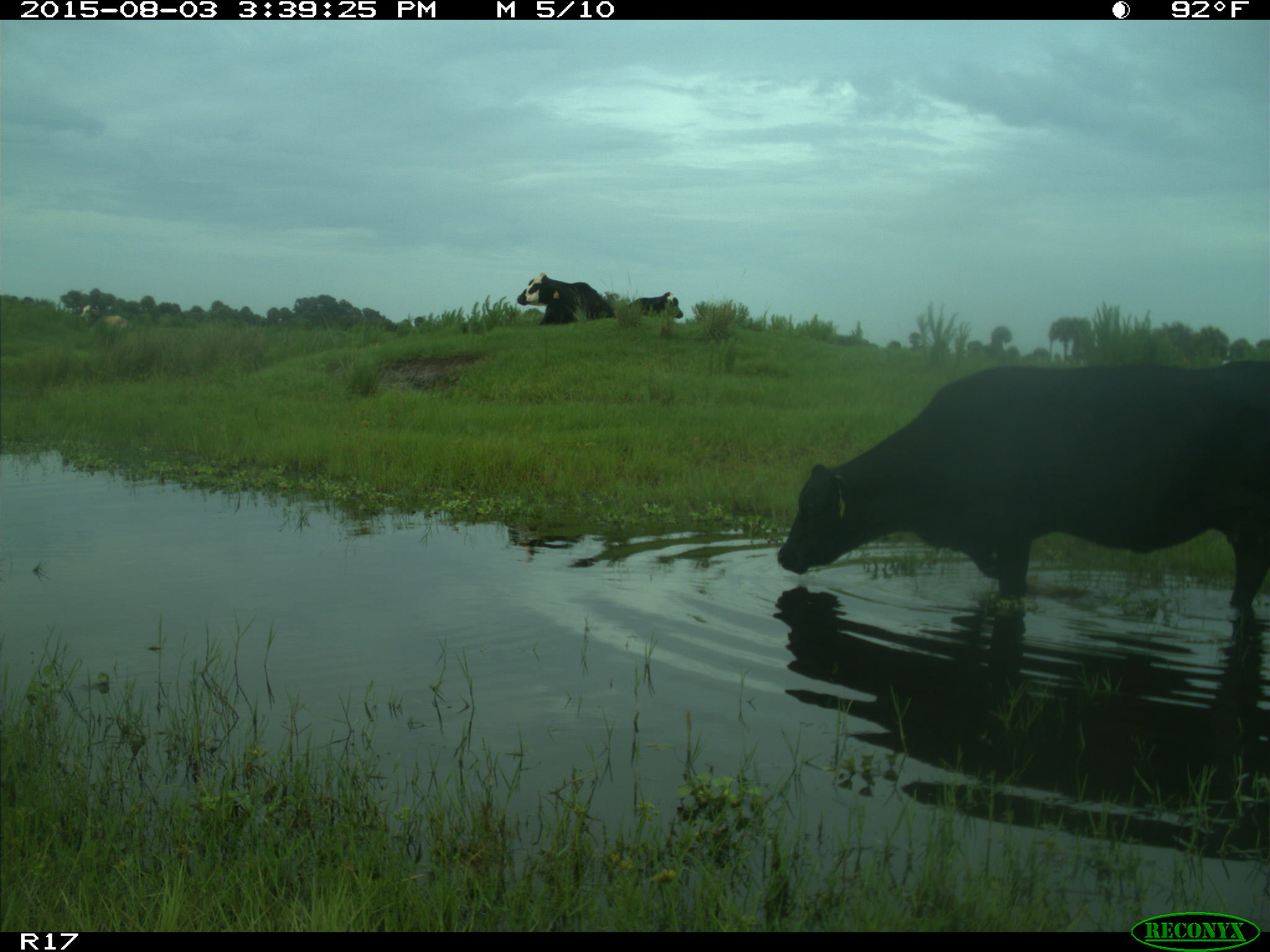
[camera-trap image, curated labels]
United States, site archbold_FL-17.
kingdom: Animalia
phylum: Chordata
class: Mammalia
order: Artiodactyla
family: Bovidae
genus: Bos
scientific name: Bos taurus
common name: domestic cow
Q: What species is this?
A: Bos taurus (domestic cow).